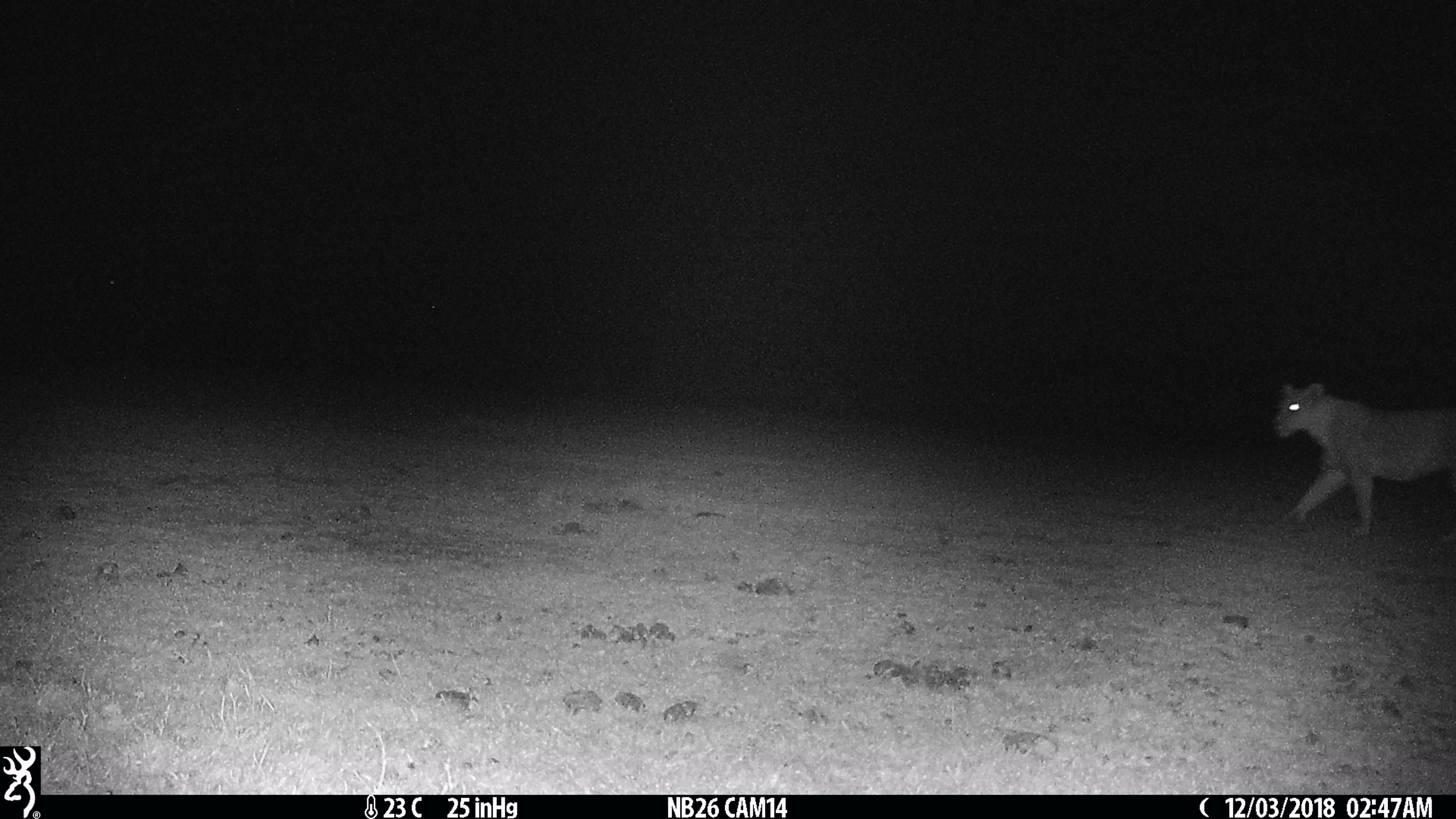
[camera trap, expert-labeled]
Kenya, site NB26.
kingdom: Animalia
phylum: Chordata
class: Mammalia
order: Carnivora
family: Felidae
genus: Panthera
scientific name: Panthera leo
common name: female lion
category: lion female